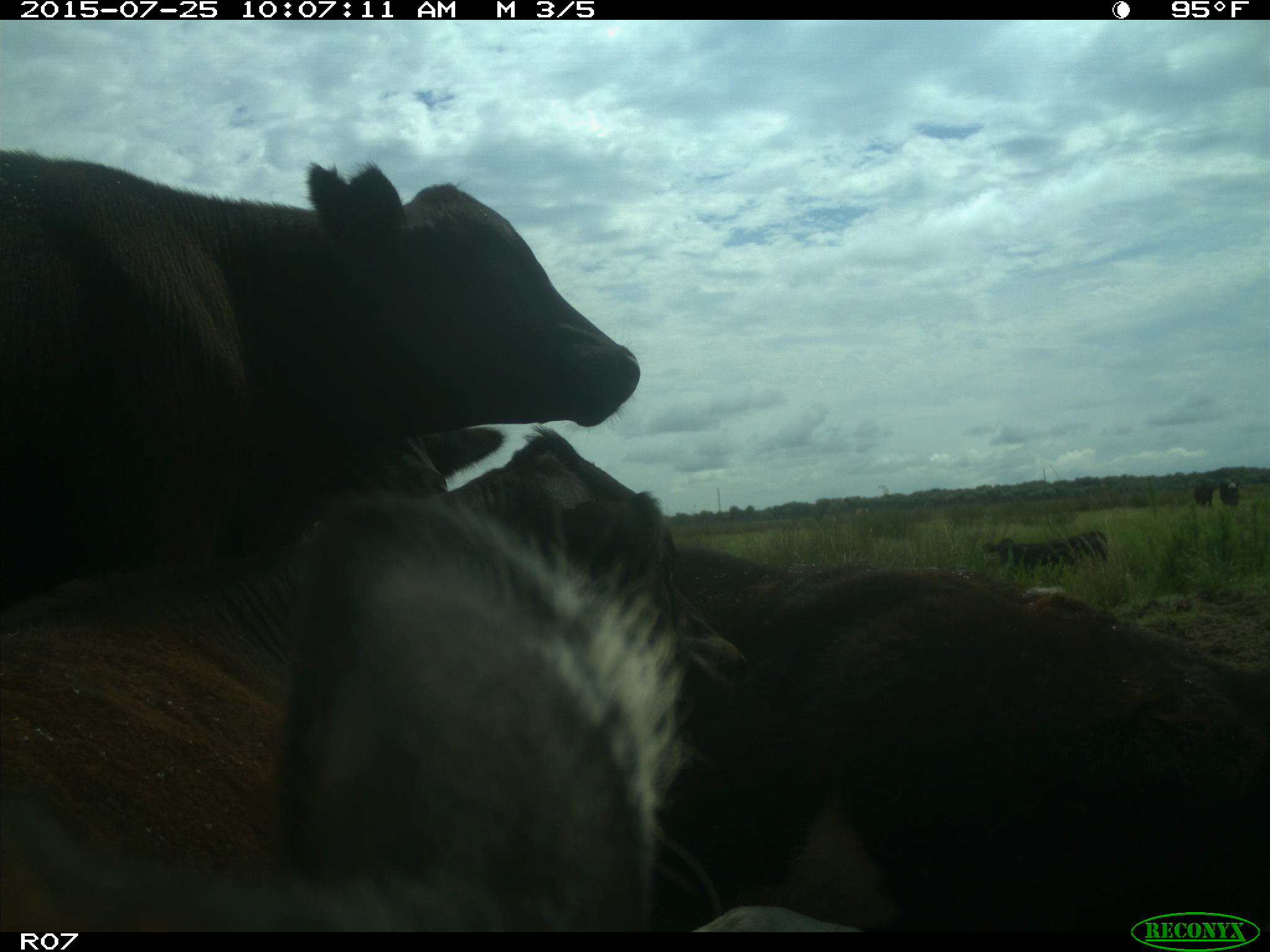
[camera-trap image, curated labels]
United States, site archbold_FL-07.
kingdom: Animalia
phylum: Chordata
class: Mammalia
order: Artiodactyla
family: Bovidae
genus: Bos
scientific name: Bos taurus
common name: domestic cow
Bos taurus (domestic cow).